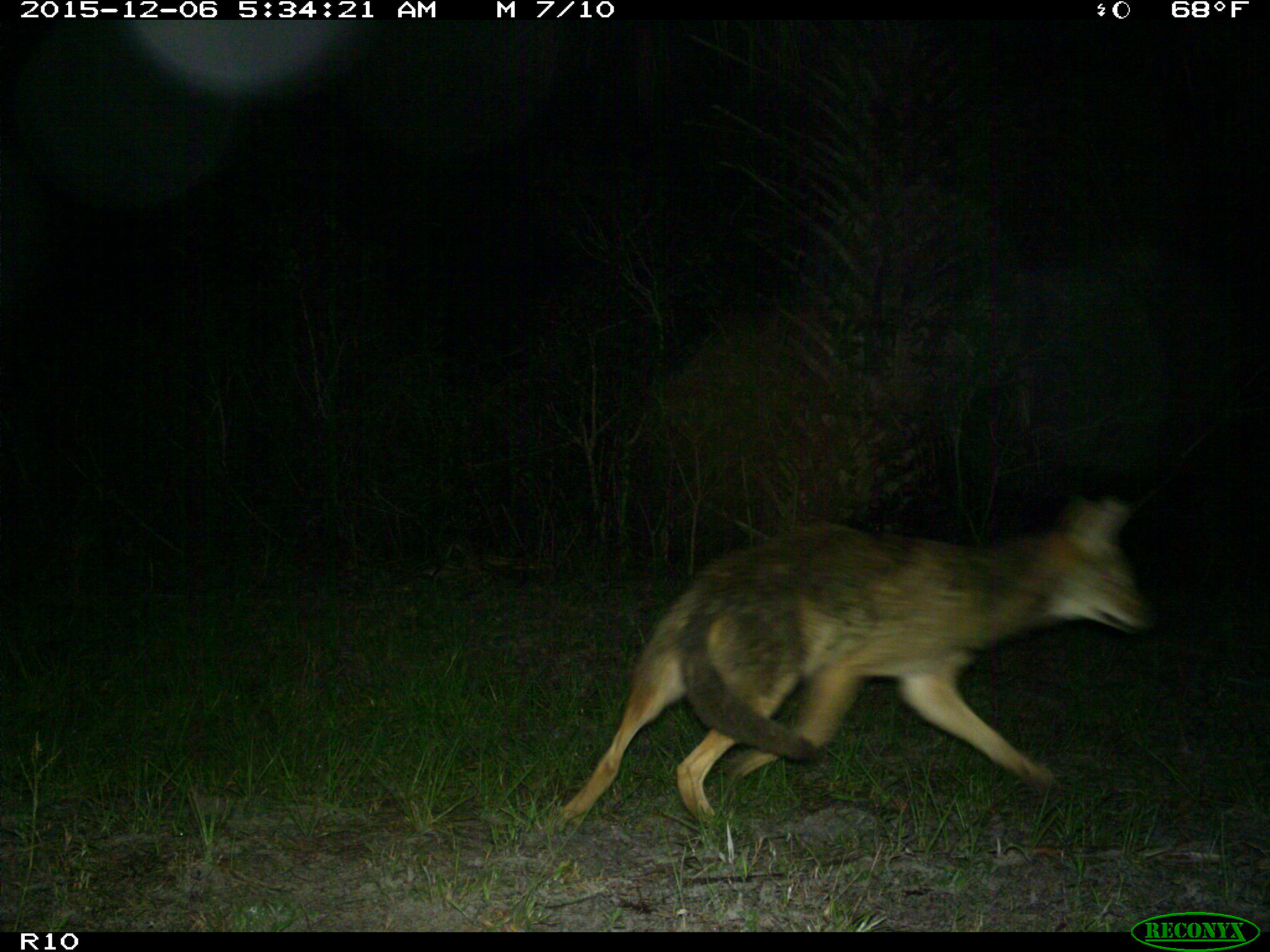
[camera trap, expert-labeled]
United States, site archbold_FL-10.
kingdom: Animalia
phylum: Chordata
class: Mammalia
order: Carnivora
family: Canidae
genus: Canis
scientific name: Canis latrans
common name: coyote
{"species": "Canis latrans (coyote)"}